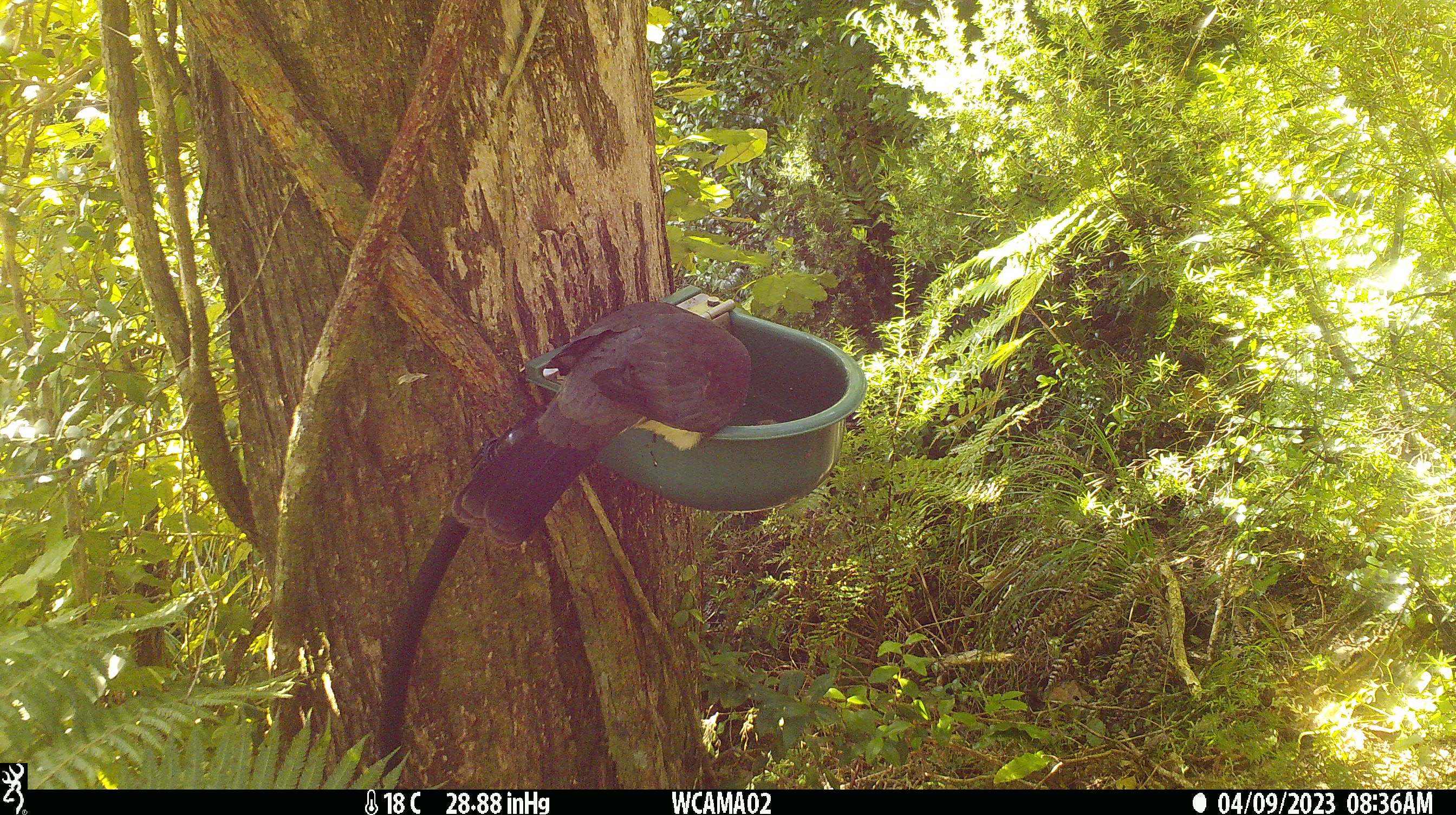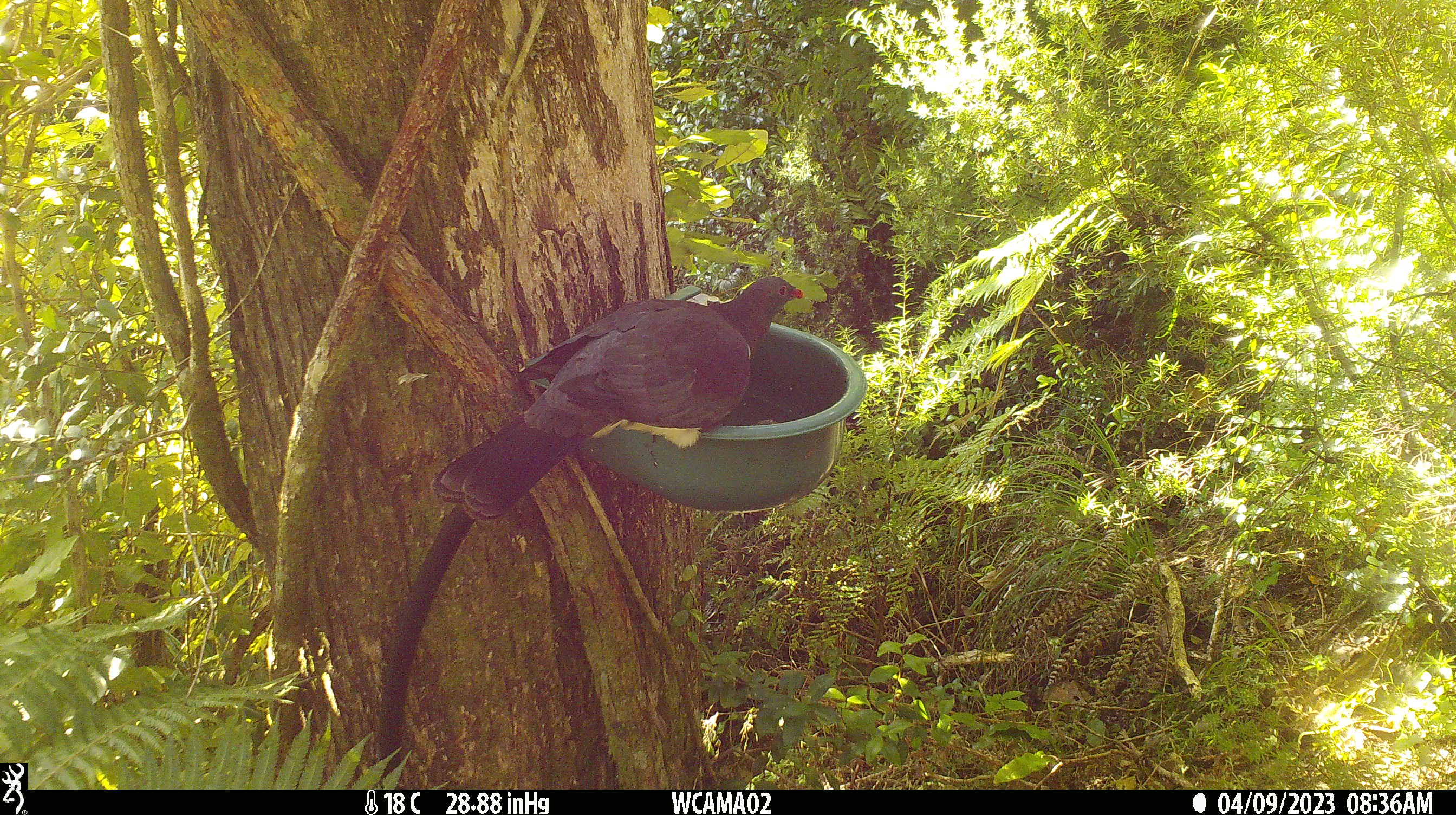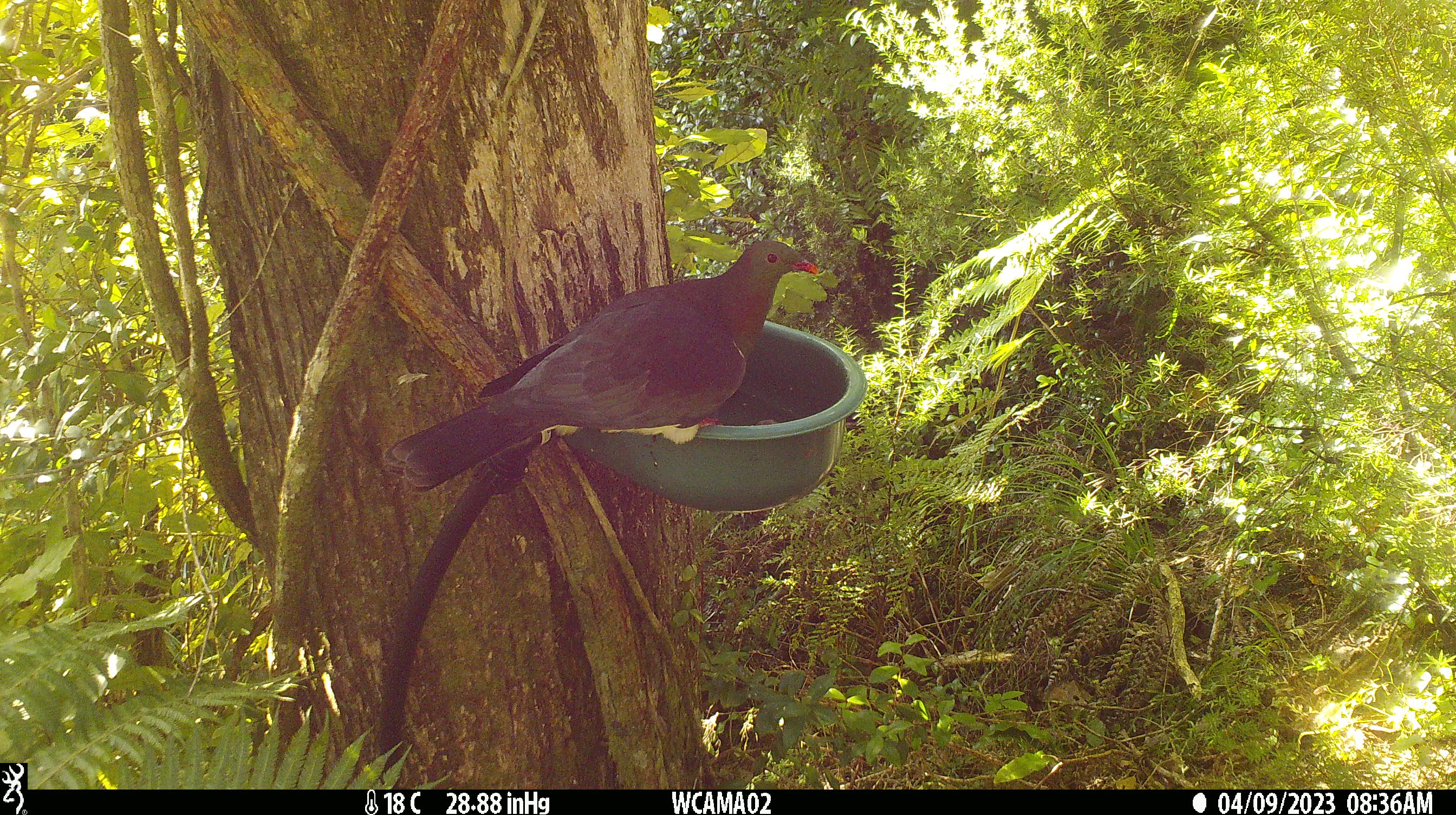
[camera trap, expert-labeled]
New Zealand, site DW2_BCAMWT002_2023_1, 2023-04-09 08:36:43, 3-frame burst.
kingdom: Animalia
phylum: Chordata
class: Aves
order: Columbiformes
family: Columbidae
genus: Hemiphaga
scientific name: Hemiphaga novaeseelandiae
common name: new zealand pigeon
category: kereru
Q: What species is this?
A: Kereru (new zealand pigeon) (Hemiphaga novaeseelandiae).